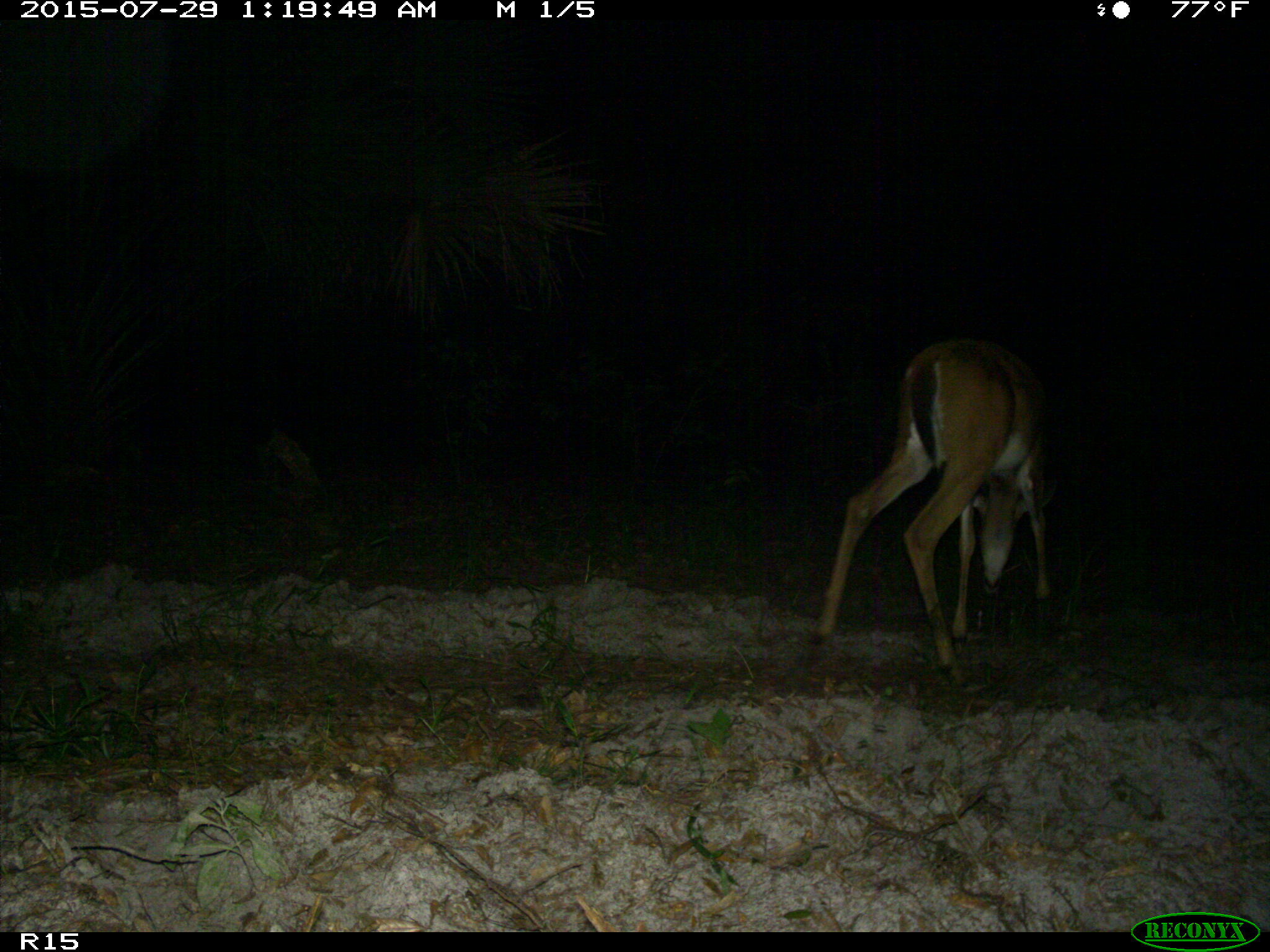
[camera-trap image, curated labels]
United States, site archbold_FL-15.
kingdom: Animalia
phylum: Chordata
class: Mammalia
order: Artiodactyla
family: Cervidae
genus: Odocoileus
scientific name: Odocoileus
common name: deer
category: unidentified deer